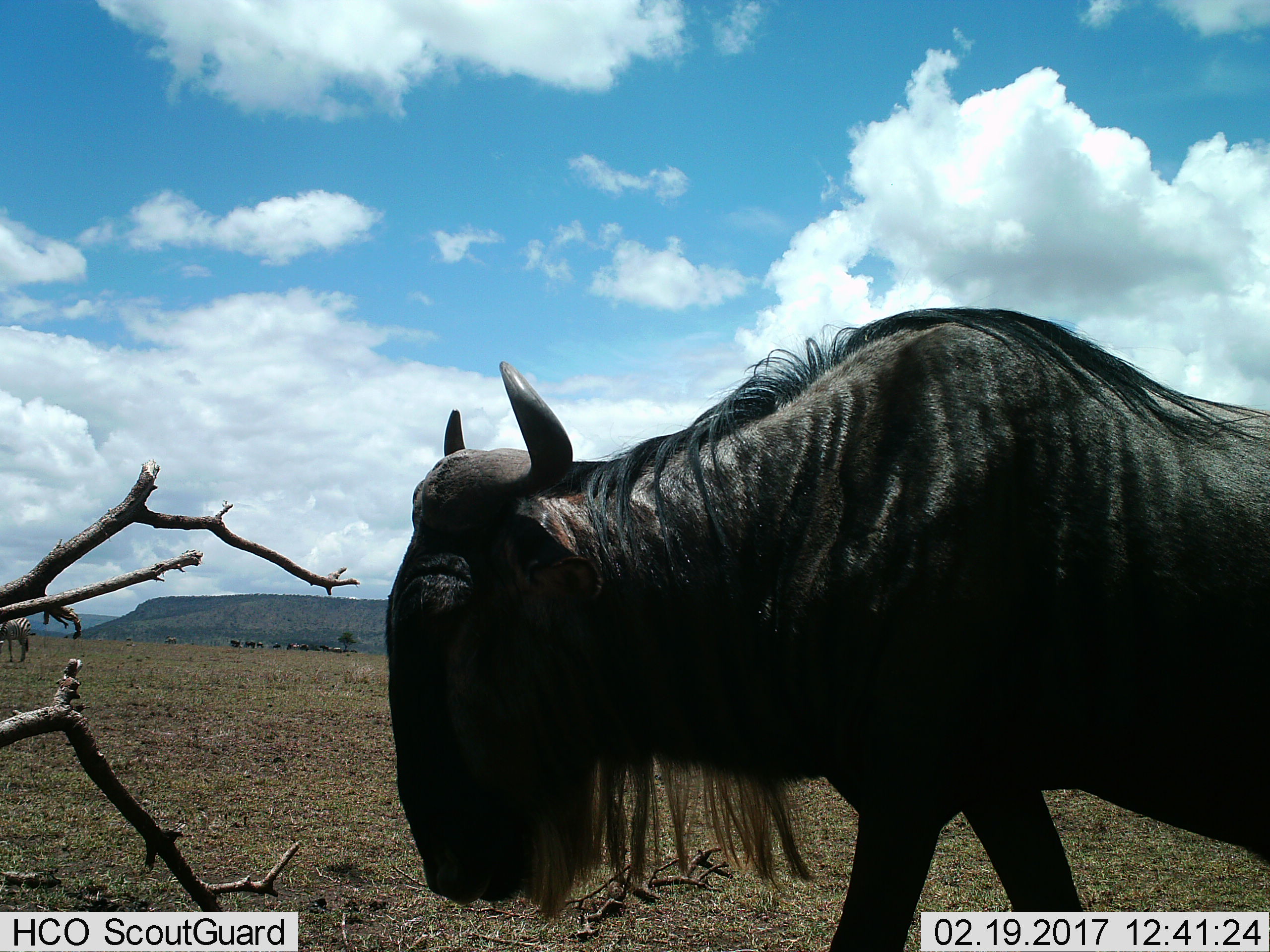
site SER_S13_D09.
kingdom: Animalia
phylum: Chordata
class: Mammalia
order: Artiodactyla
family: Bovidae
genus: Connochaetes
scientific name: Connochaetes taurinus taurinus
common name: blue wildebeest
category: wildebeestblue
Wildebeestblue (blue wildebeest) (Connochaetes taurinus taurinus), count 1. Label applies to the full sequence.